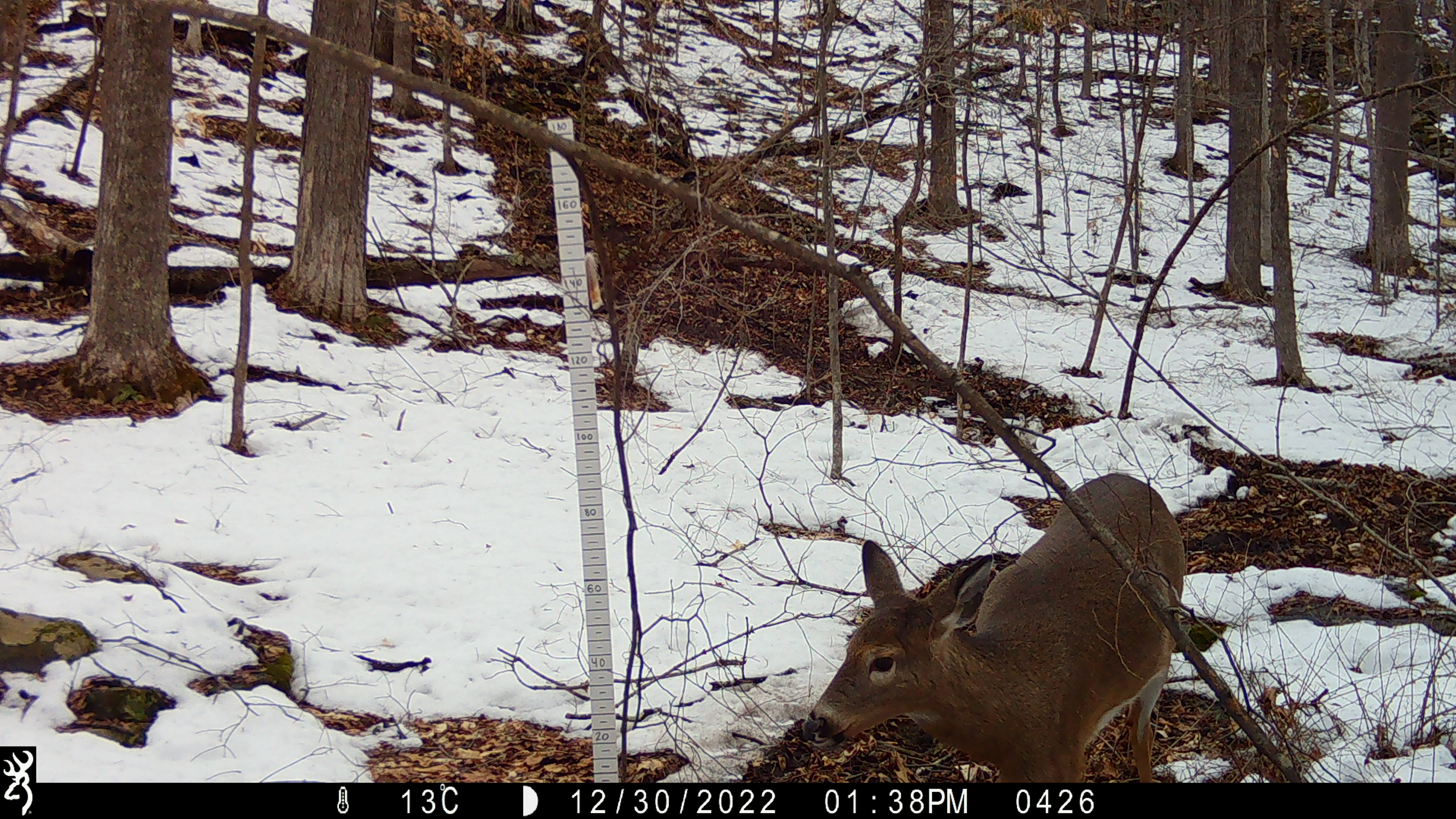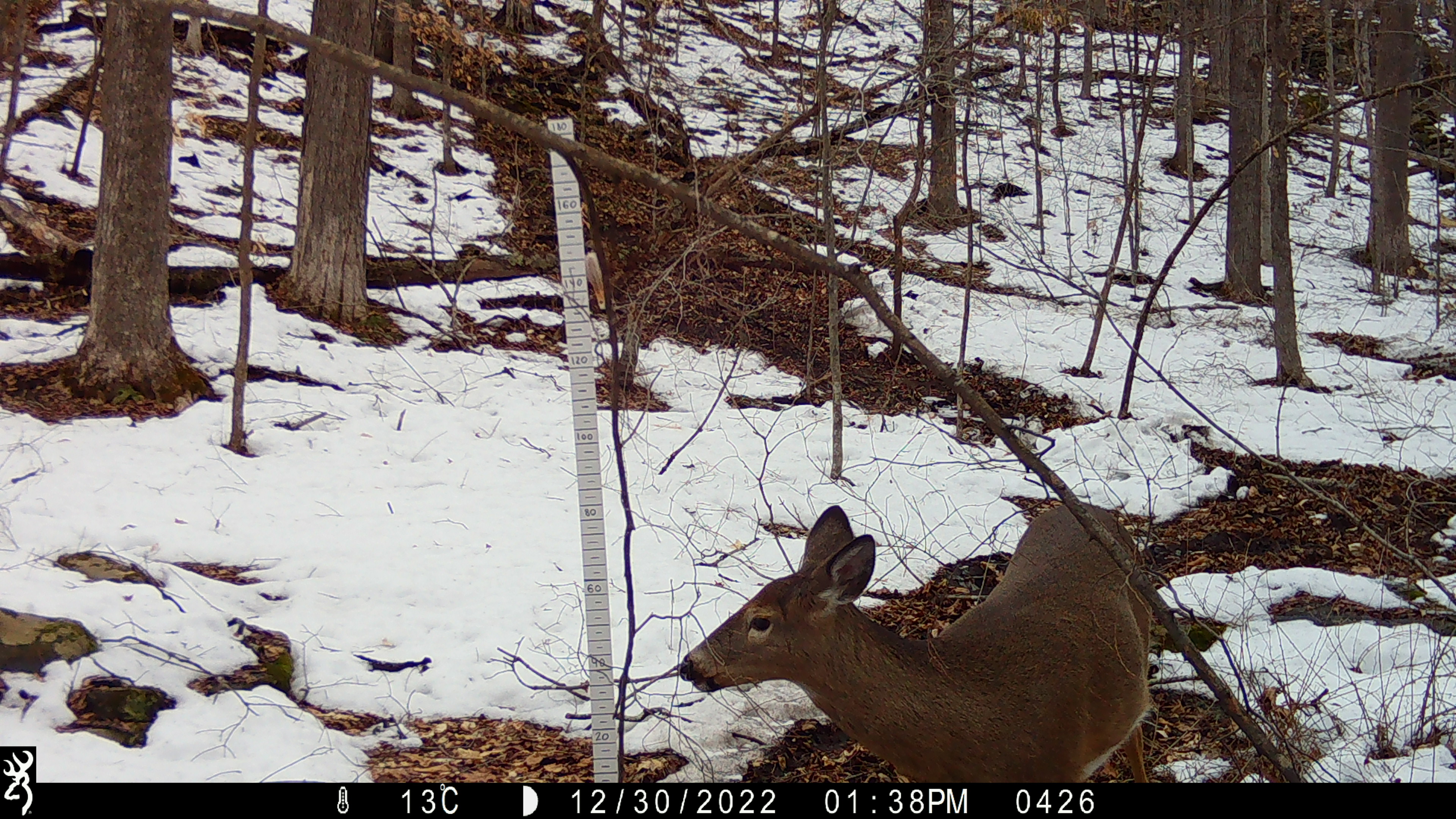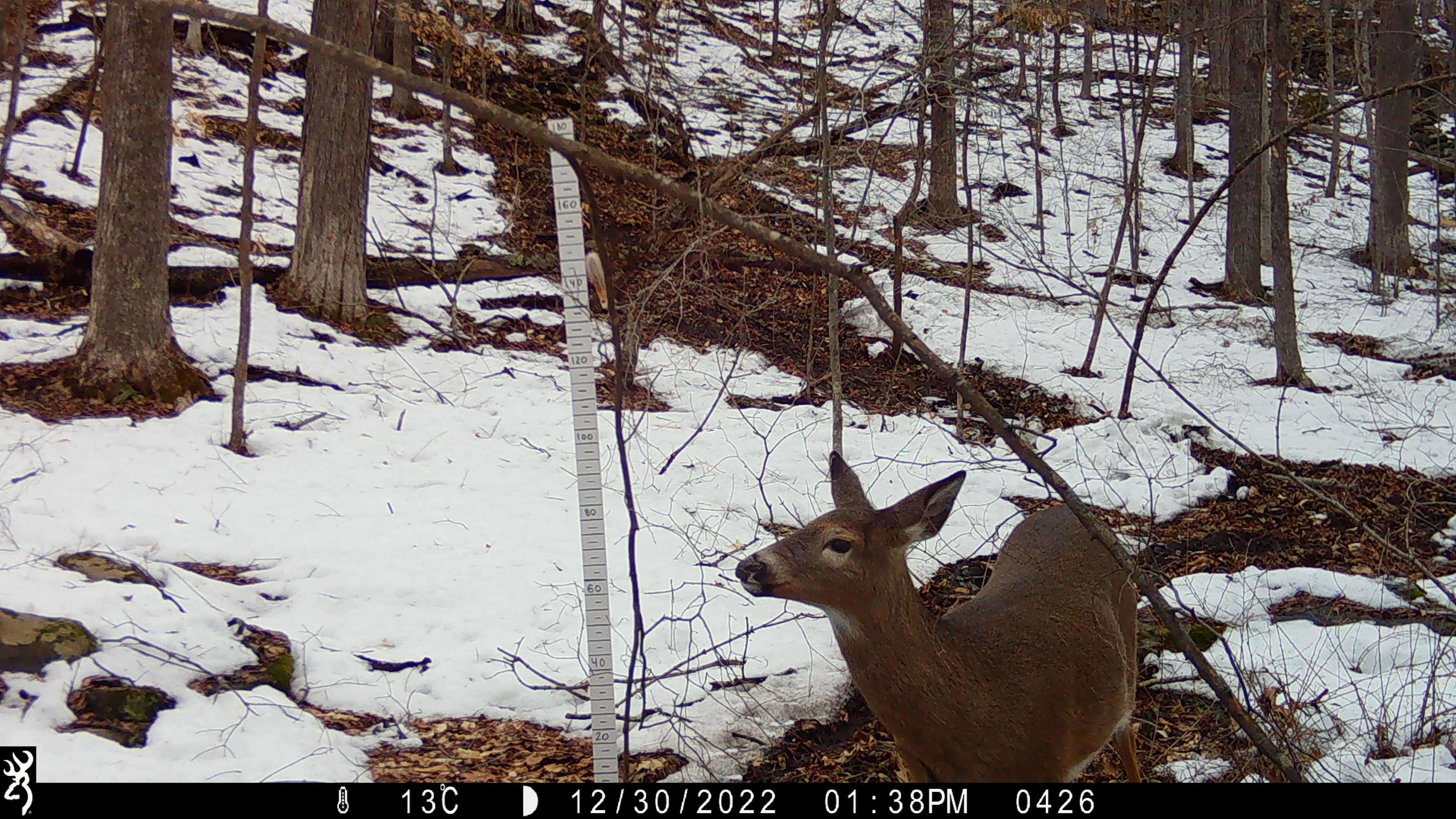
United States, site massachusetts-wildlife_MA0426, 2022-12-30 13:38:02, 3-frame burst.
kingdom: Animalia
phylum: Chordata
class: Mammalia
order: Artiodactyla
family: Cervidae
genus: Odocoileus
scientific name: Odocoileus virginianus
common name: white-tailed deer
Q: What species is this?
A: White-tailed deer (Odocoileus virginianus).